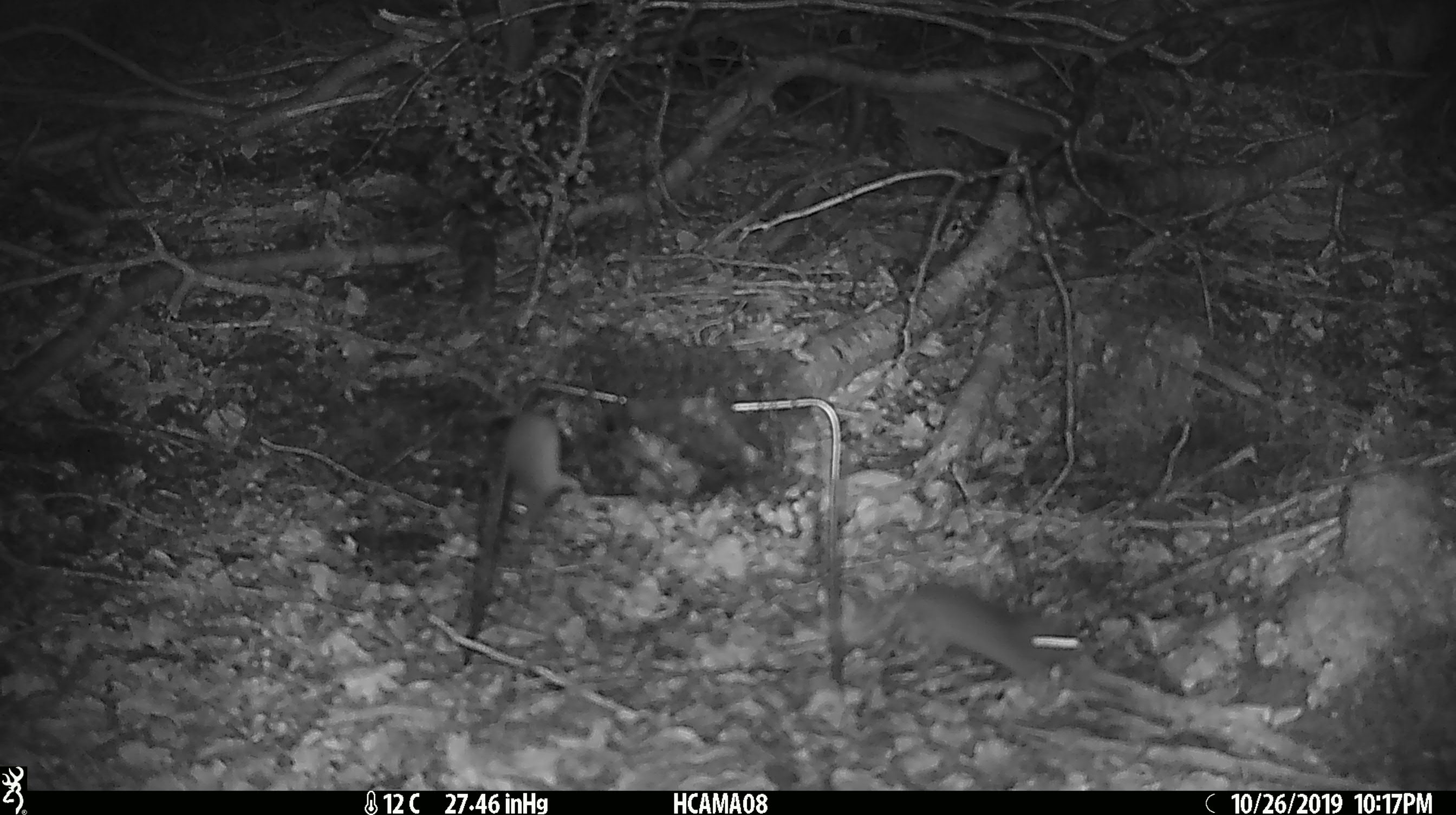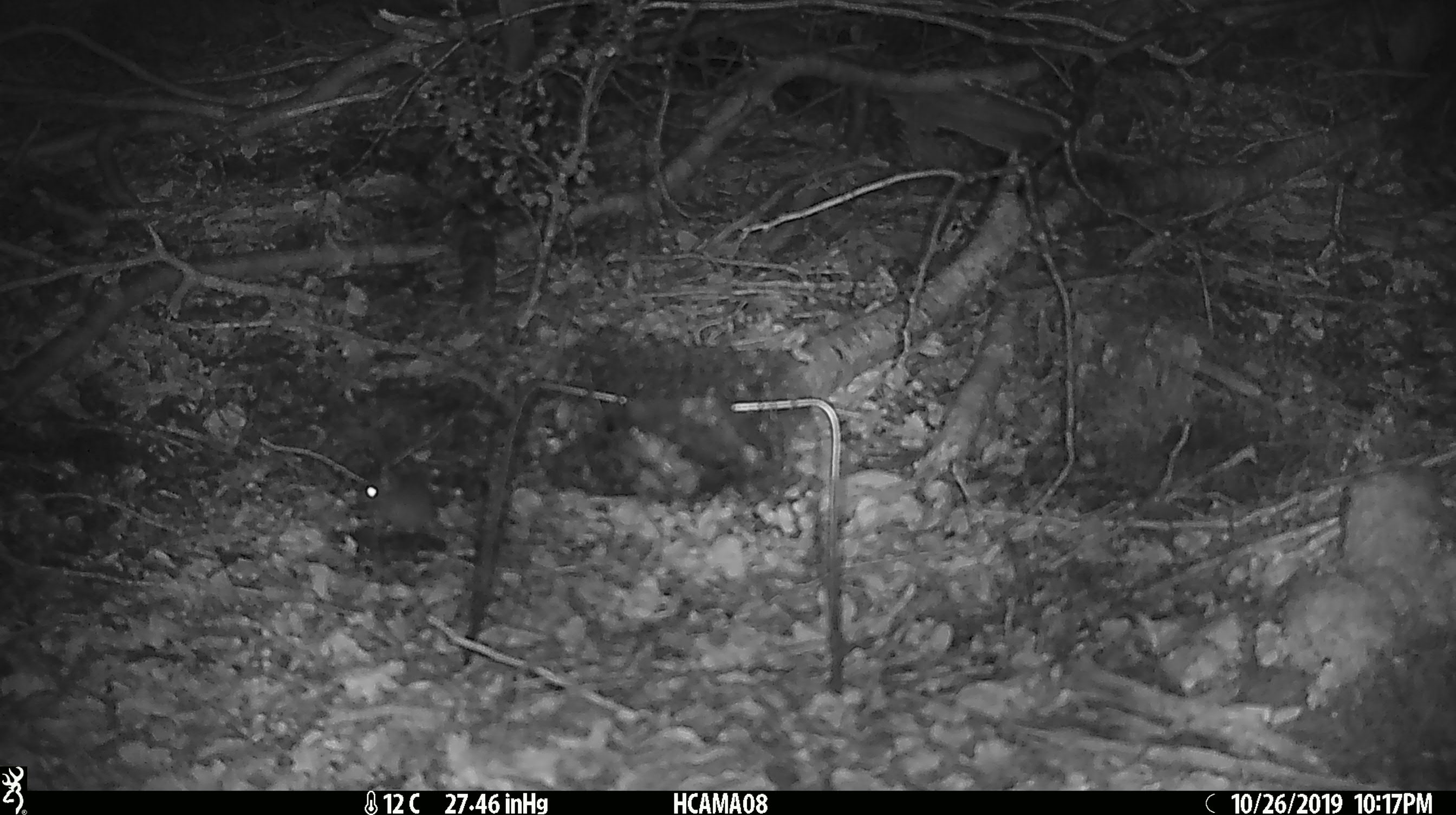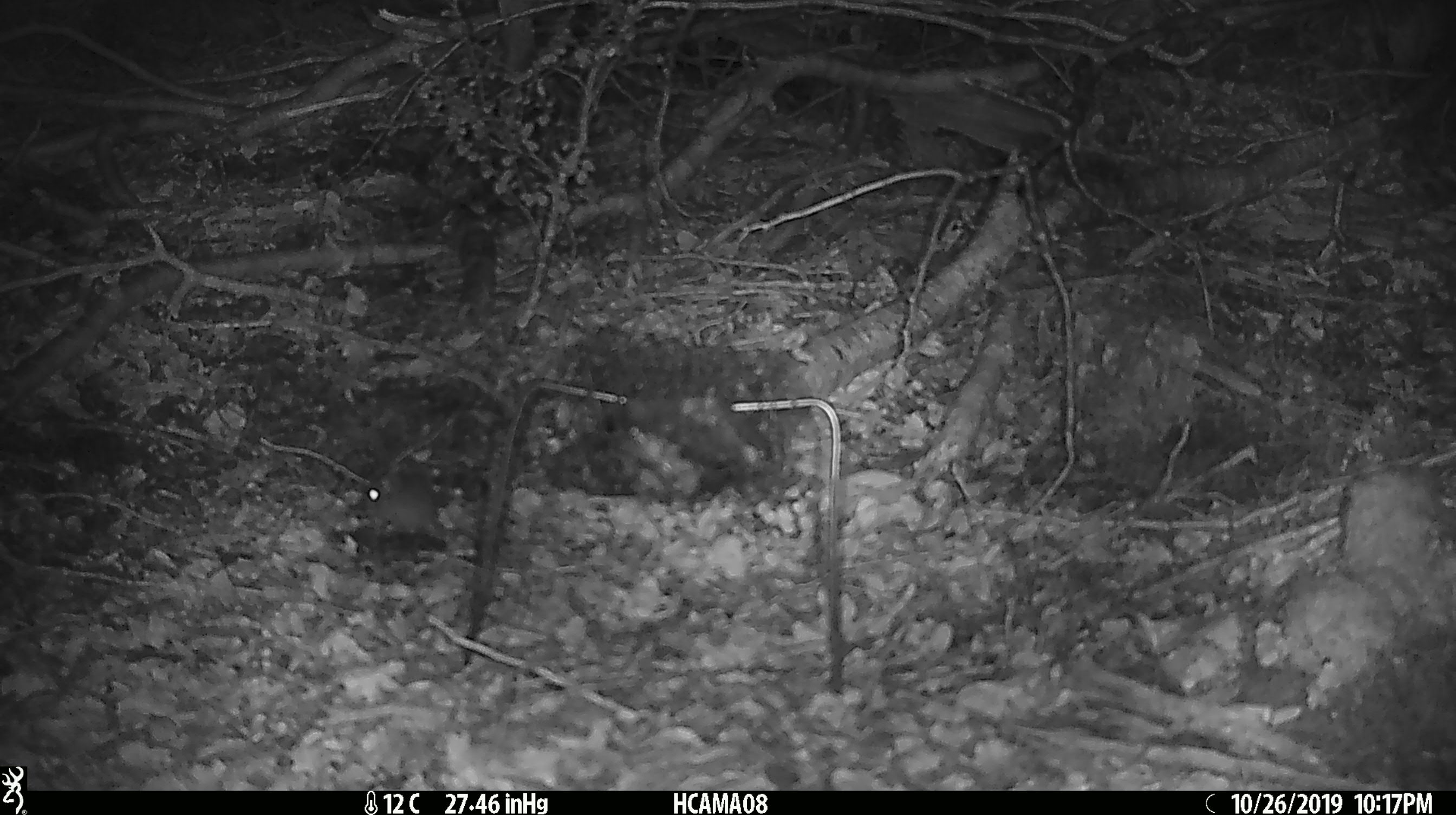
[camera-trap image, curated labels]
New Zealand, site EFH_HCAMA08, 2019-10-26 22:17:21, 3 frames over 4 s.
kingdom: Animalia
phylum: Chordata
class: Mammalia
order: Rodentia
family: Muridae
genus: Mus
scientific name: Mus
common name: mouse